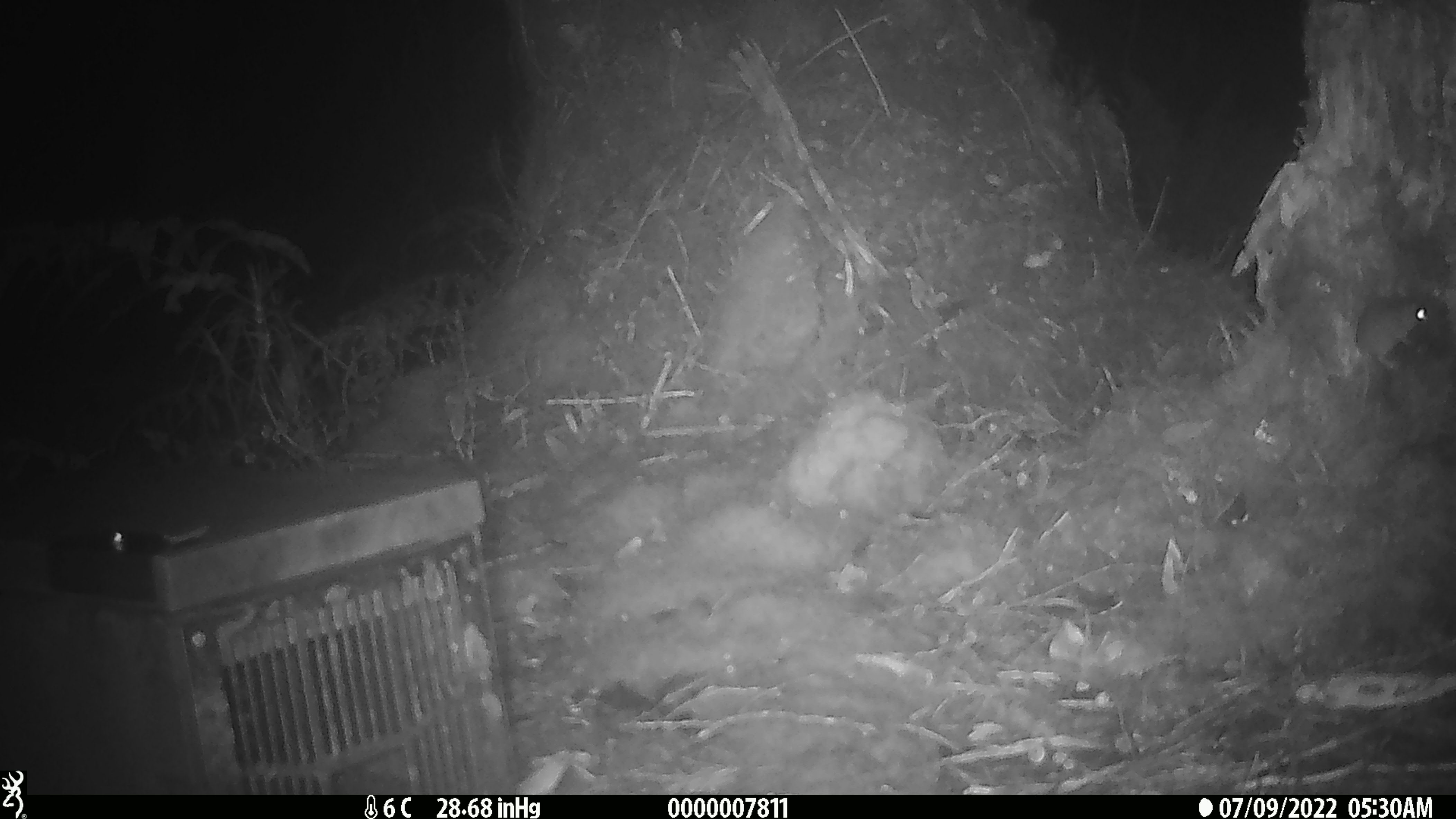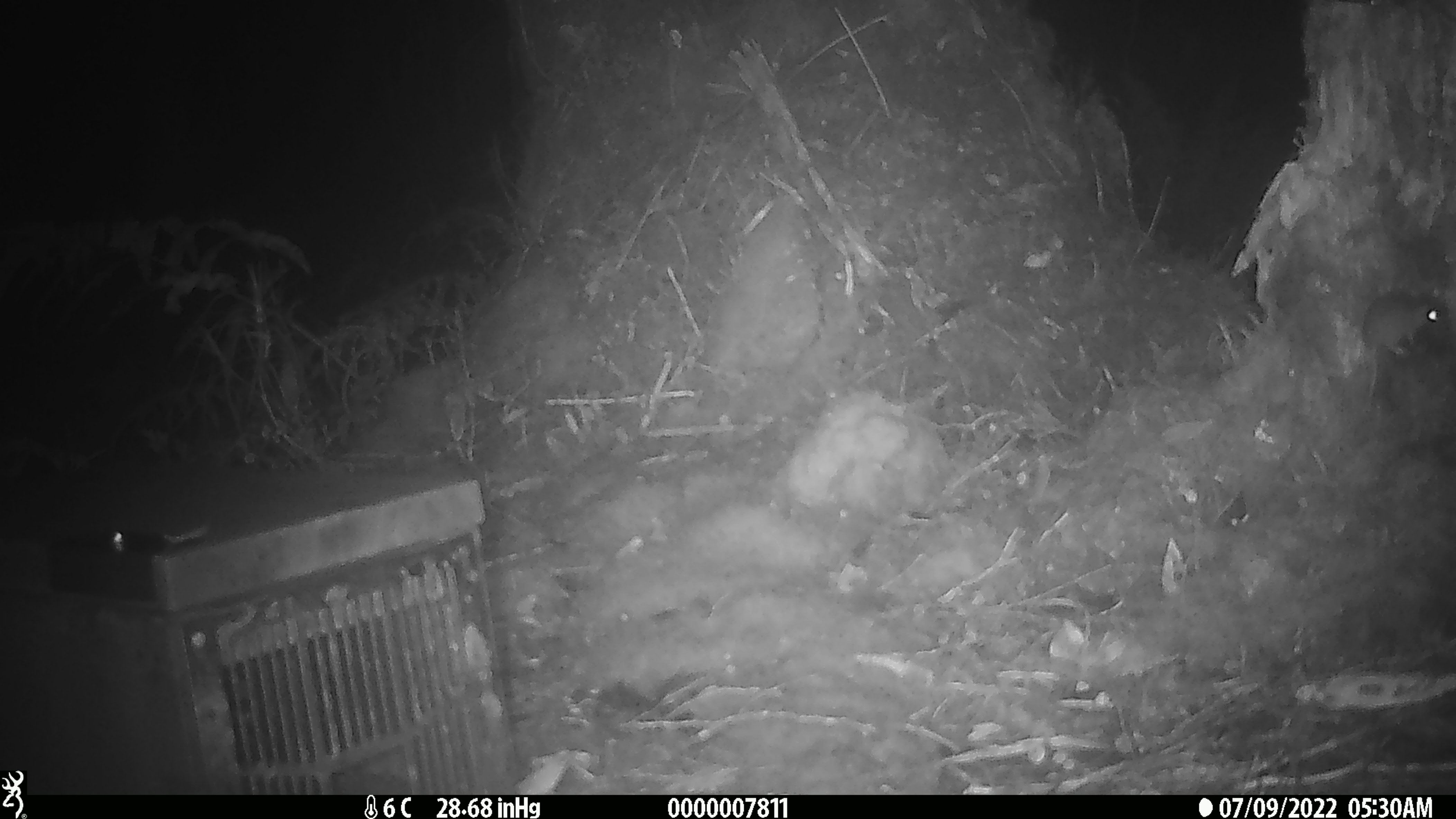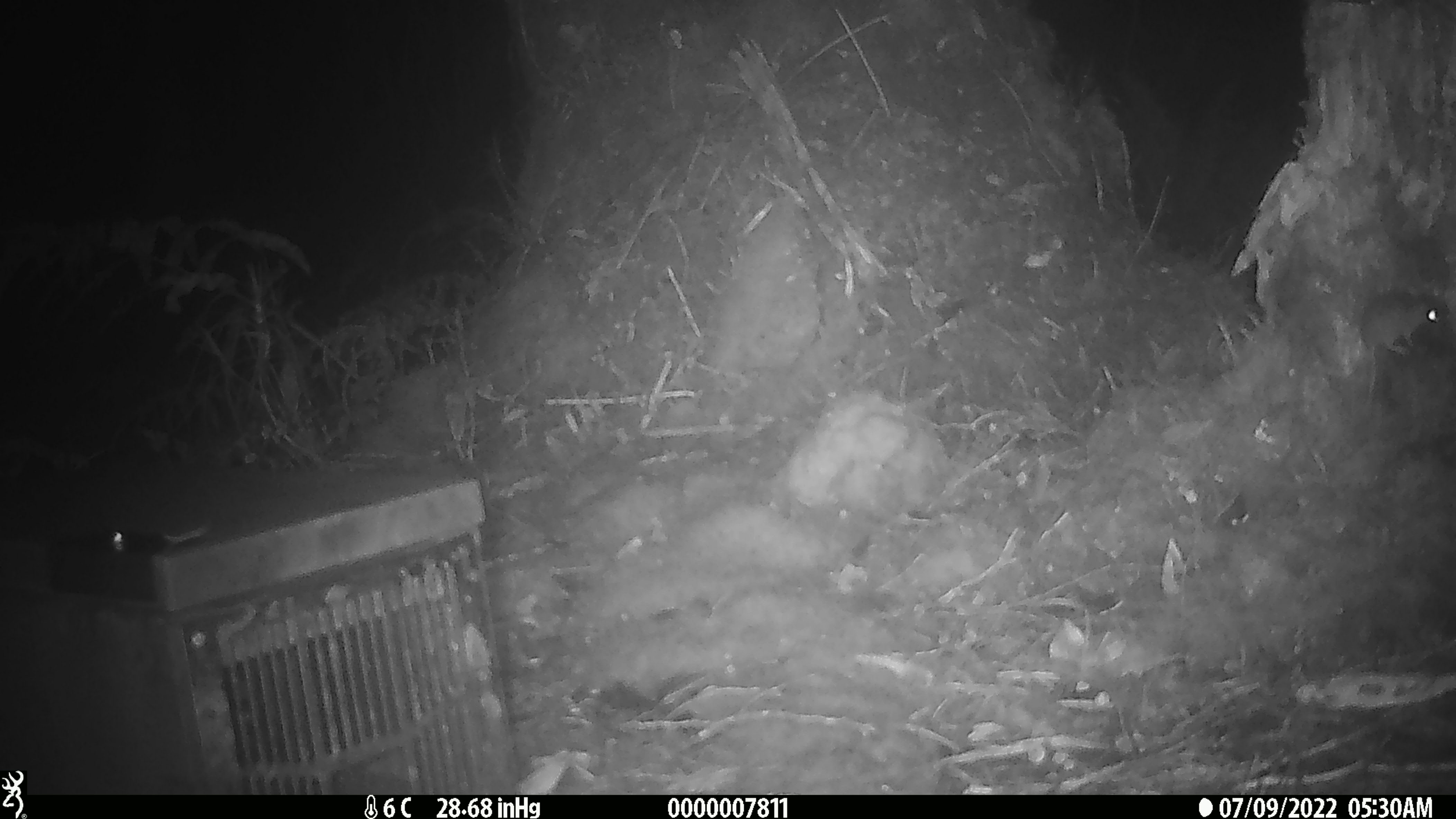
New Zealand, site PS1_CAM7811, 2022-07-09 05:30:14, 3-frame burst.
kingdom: Animalia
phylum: Chordata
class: Mammalia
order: Rodentia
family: Muridae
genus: Mus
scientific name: Mus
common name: mouse